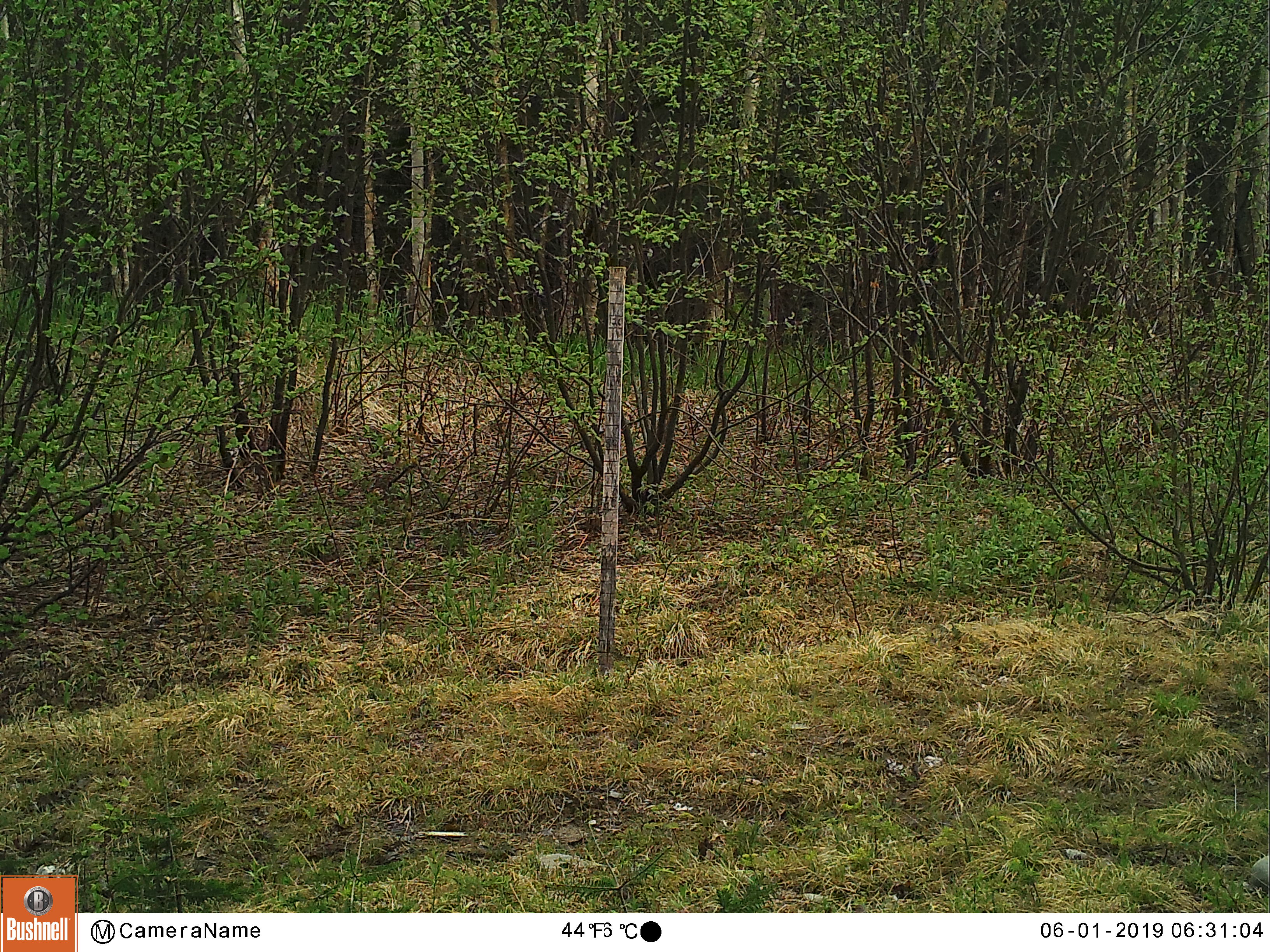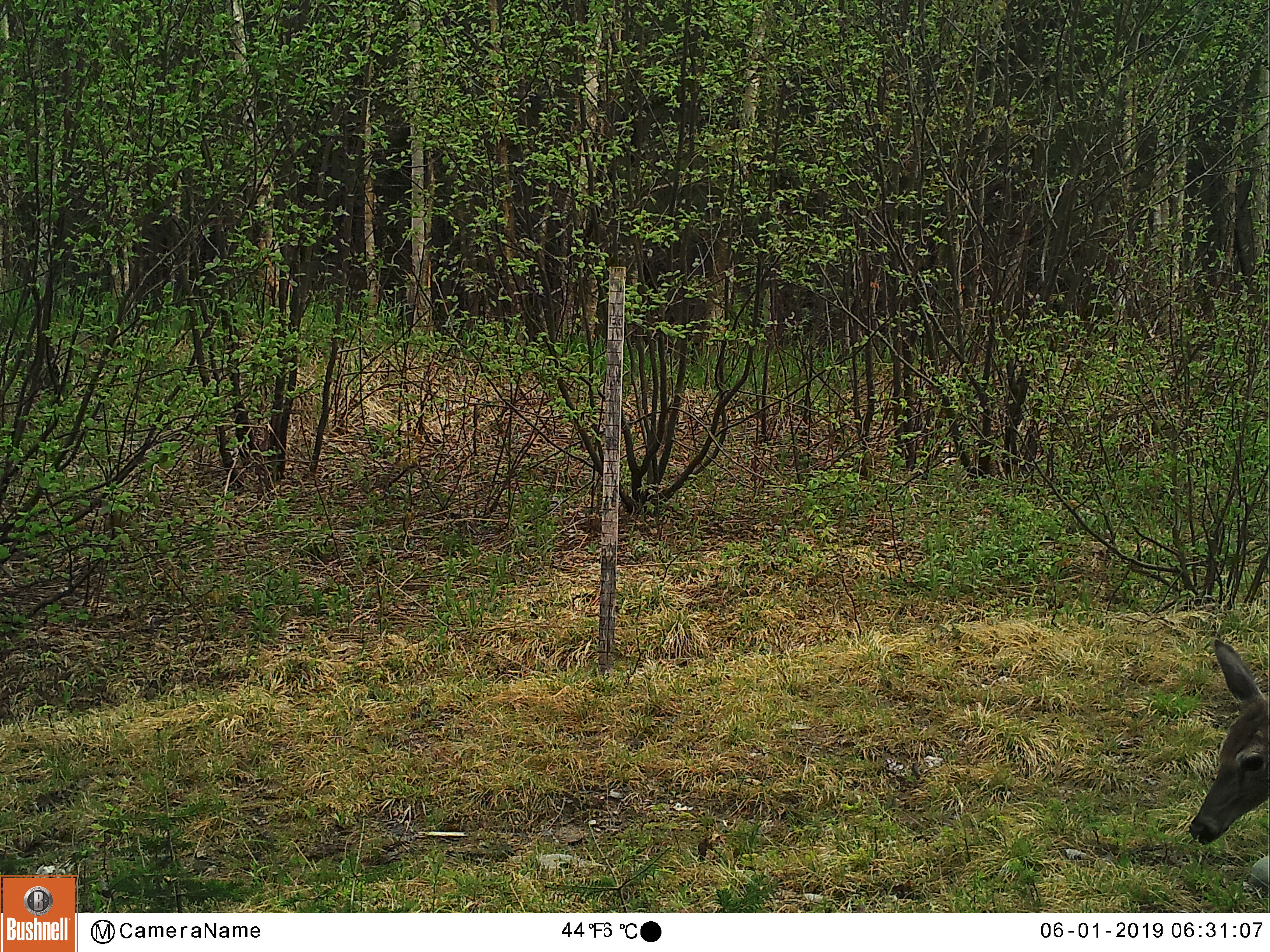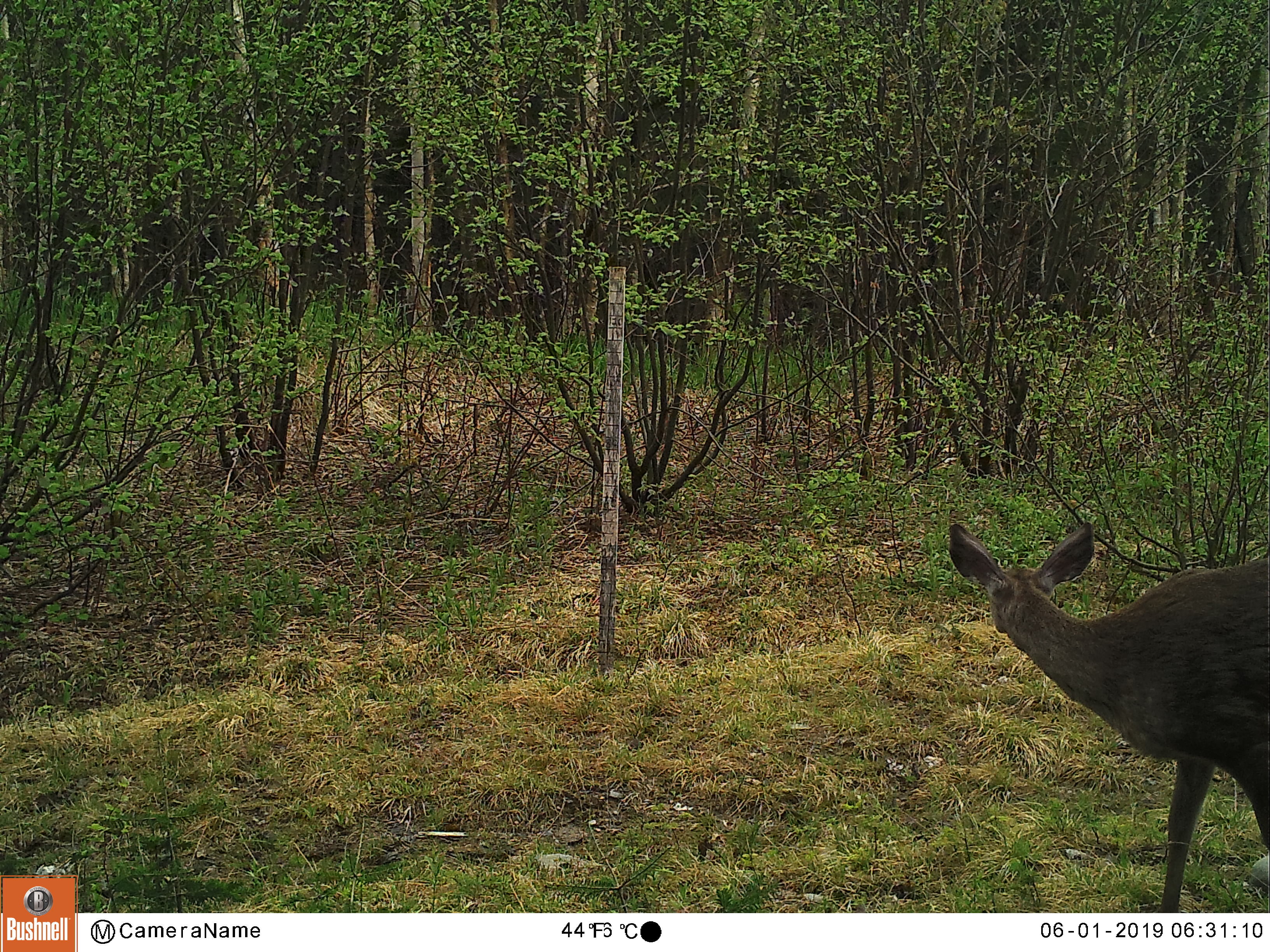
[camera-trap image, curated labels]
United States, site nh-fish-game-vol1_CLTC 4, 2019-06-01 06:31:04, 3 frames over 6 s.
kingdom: Animalia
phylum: Chordata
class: Mammalia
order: Artiodactyla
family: Cervidae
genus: Odocoileus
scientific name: Odocoileus virginianus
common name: white-tailed deer